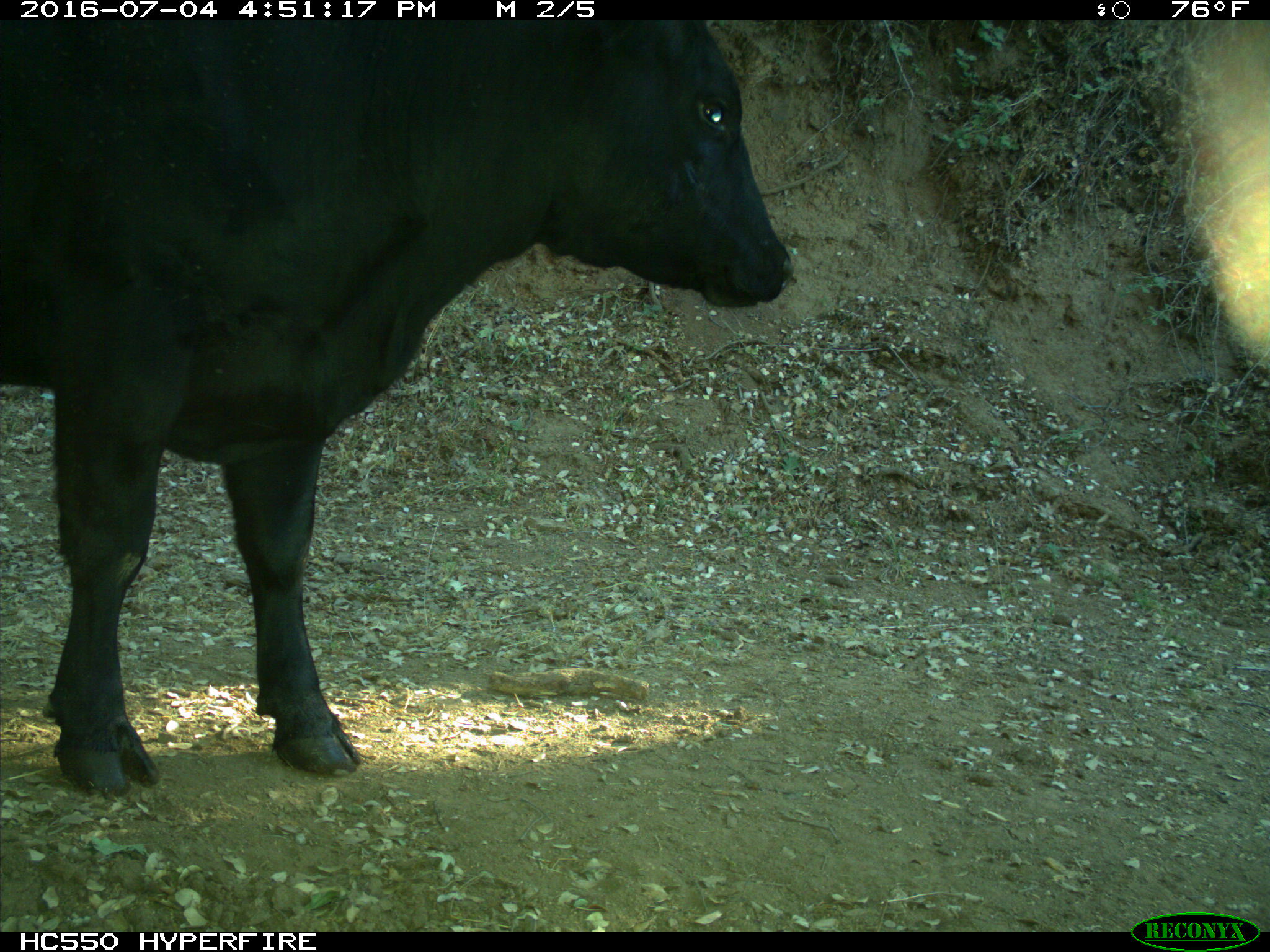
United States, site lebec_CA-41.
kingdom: Animalia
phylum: Chordata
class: Mammalia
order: Artiodactyla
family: Bovidae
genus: Bos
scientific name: Bos taurus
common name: domestic cow